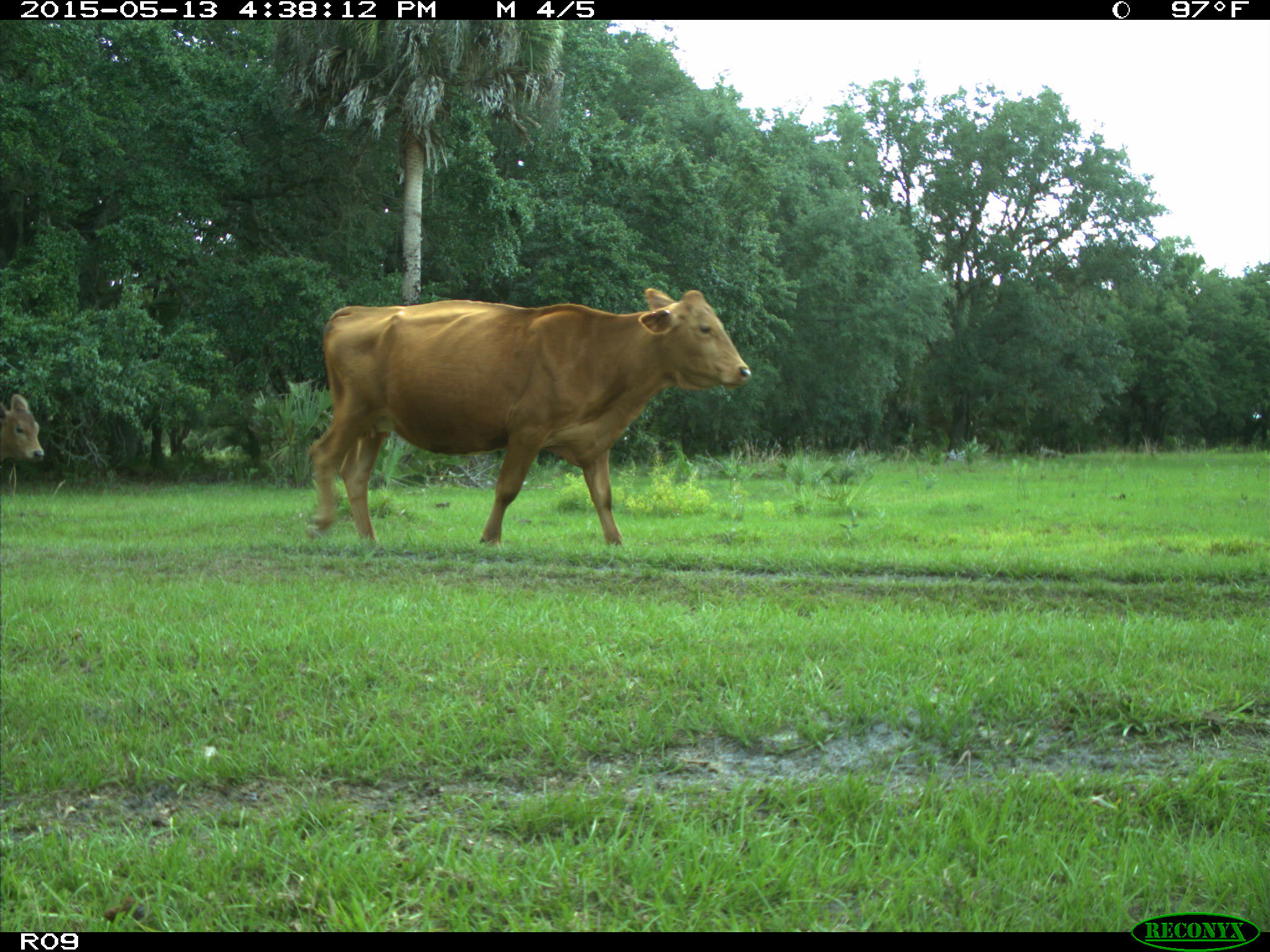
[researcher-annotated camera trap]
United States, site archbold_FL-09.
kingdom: Animalia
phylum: Chordata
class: Mammalia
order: Artiodactyla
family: Bovidae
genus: Bos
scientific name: Bos taurus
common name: domestic cow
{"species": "Bos taurus (domestic cow)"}